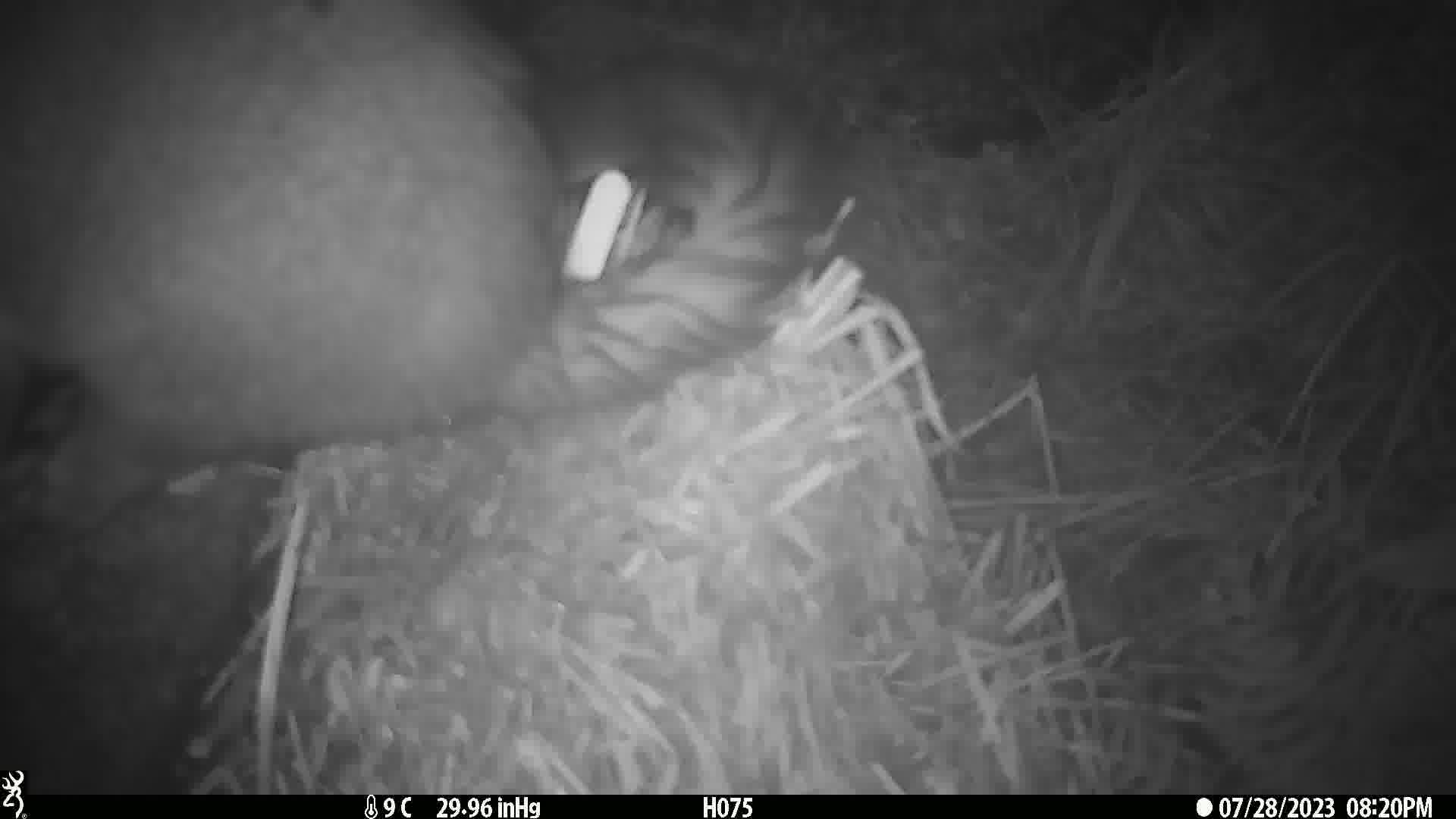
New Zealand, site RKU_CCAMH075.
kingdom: Animalia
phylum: Chordata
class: Mammalia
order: Diprotodontia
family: Phalangeridae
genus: Trichosurus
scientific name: Trichosurus vulpecula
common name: common brushtail possum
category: possum